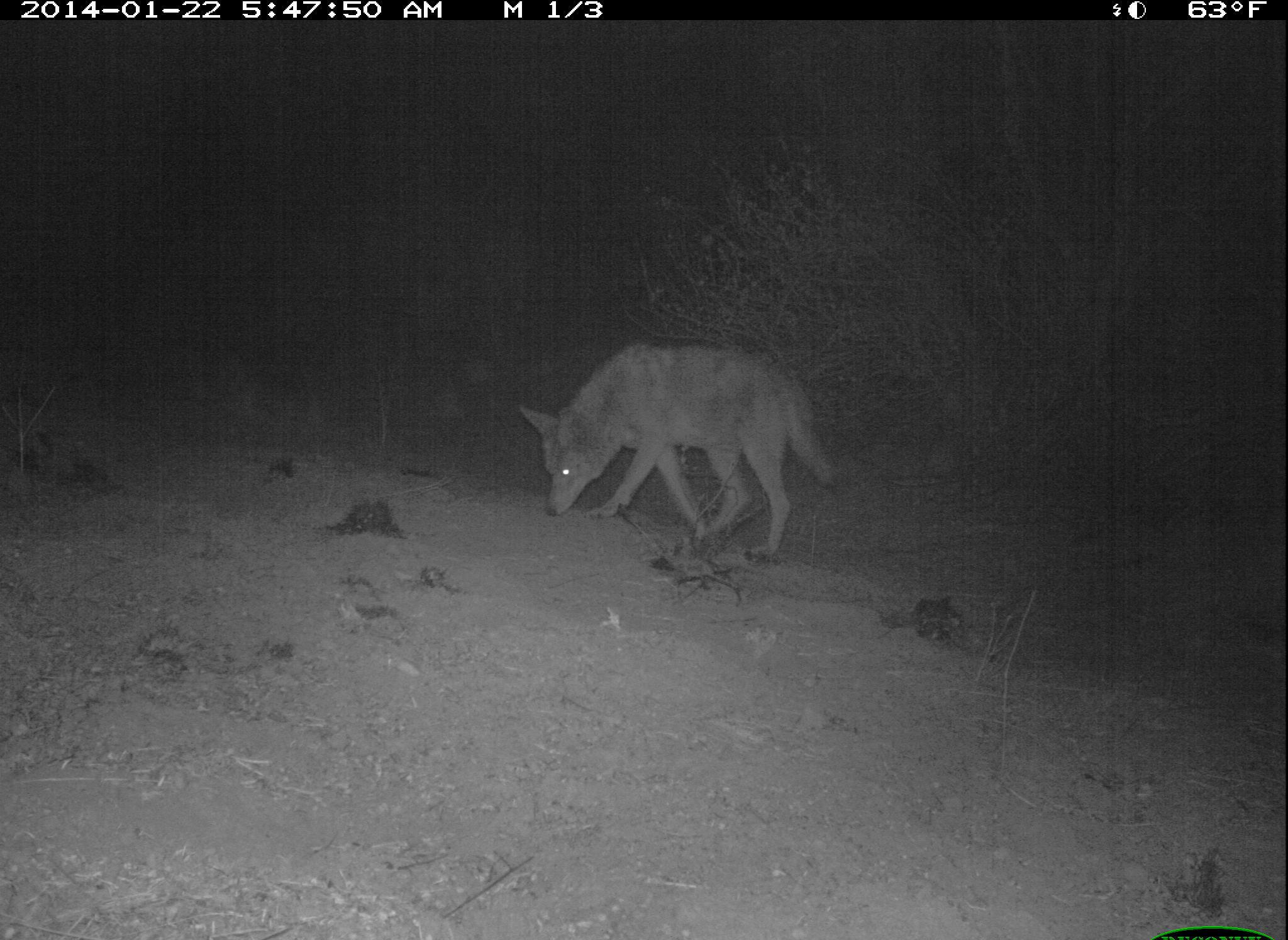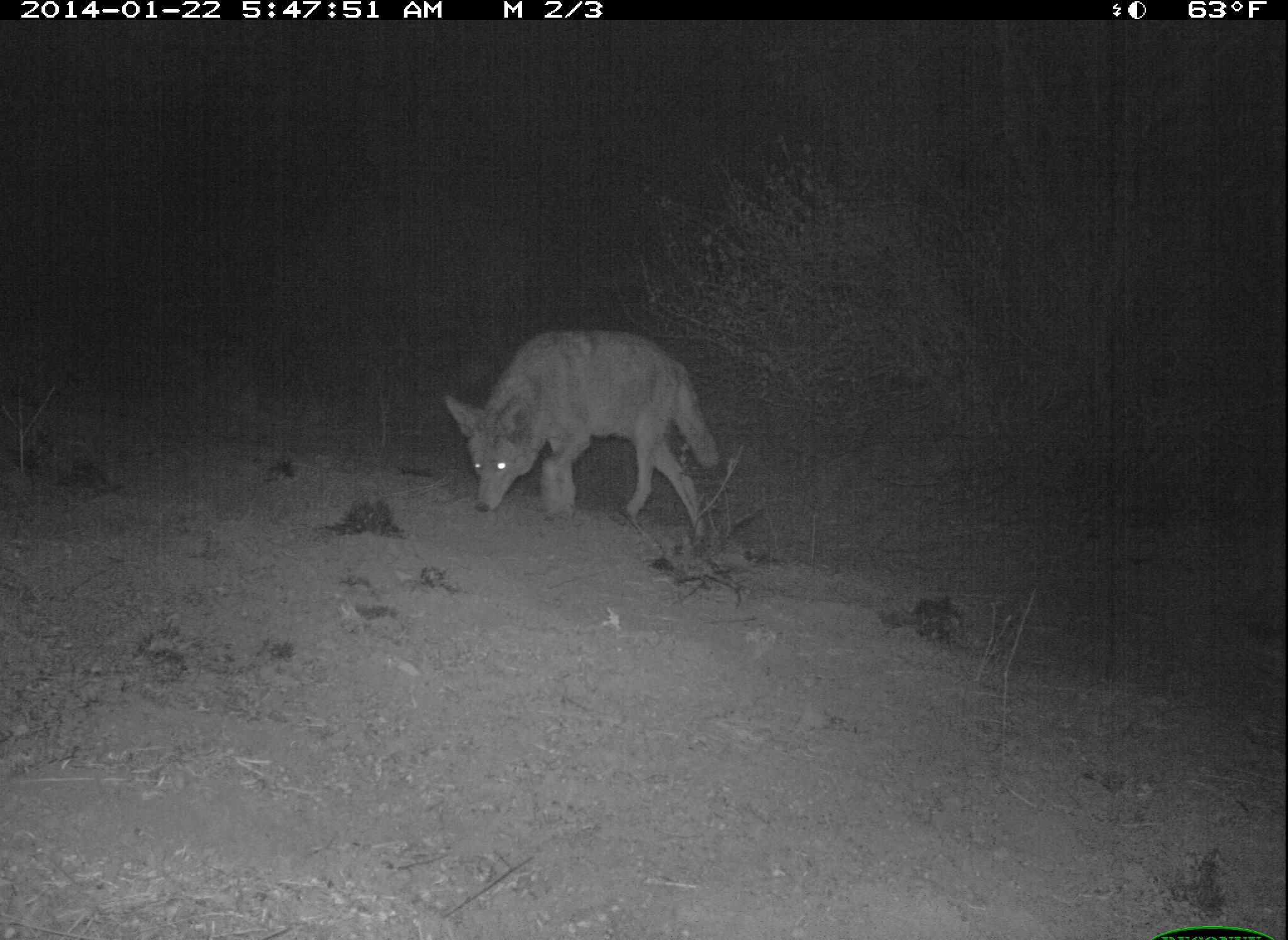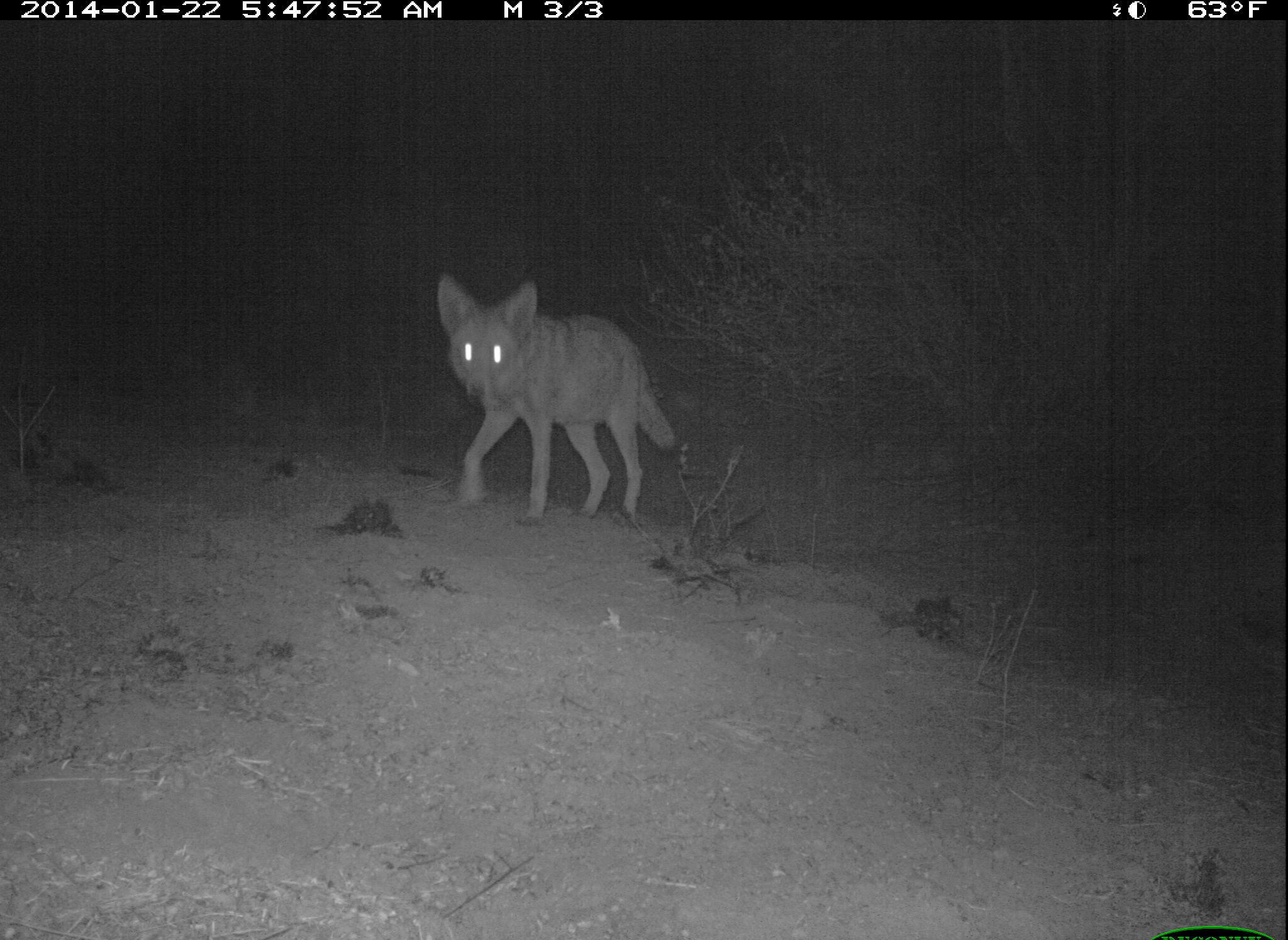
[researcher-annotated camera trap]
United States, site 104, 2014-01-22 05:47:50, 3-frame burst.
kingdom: Animalia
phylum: Chordata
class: Mammalia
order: Carnivora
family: Canidae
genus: Canis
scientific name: Canis latrans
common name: coyote